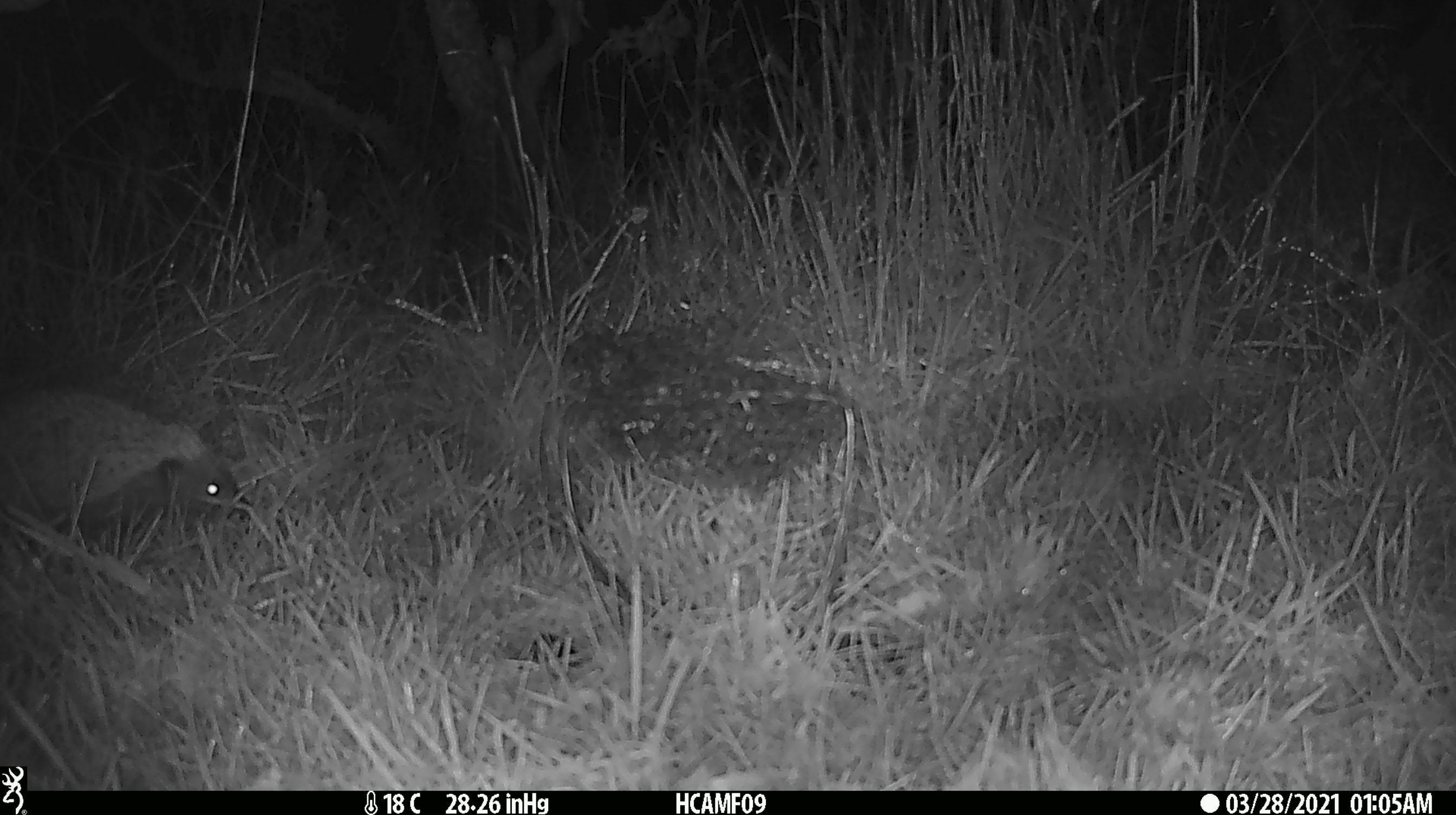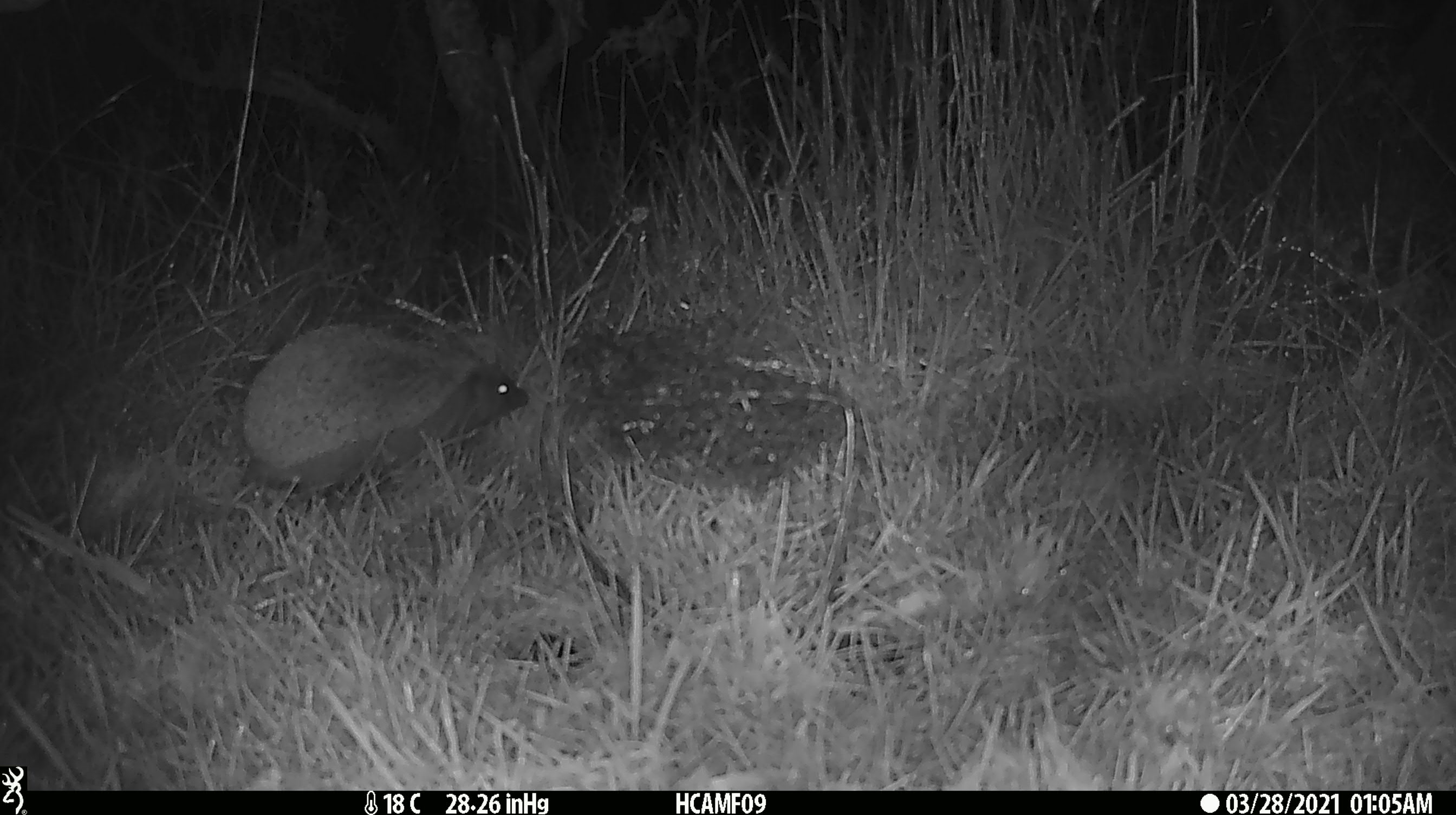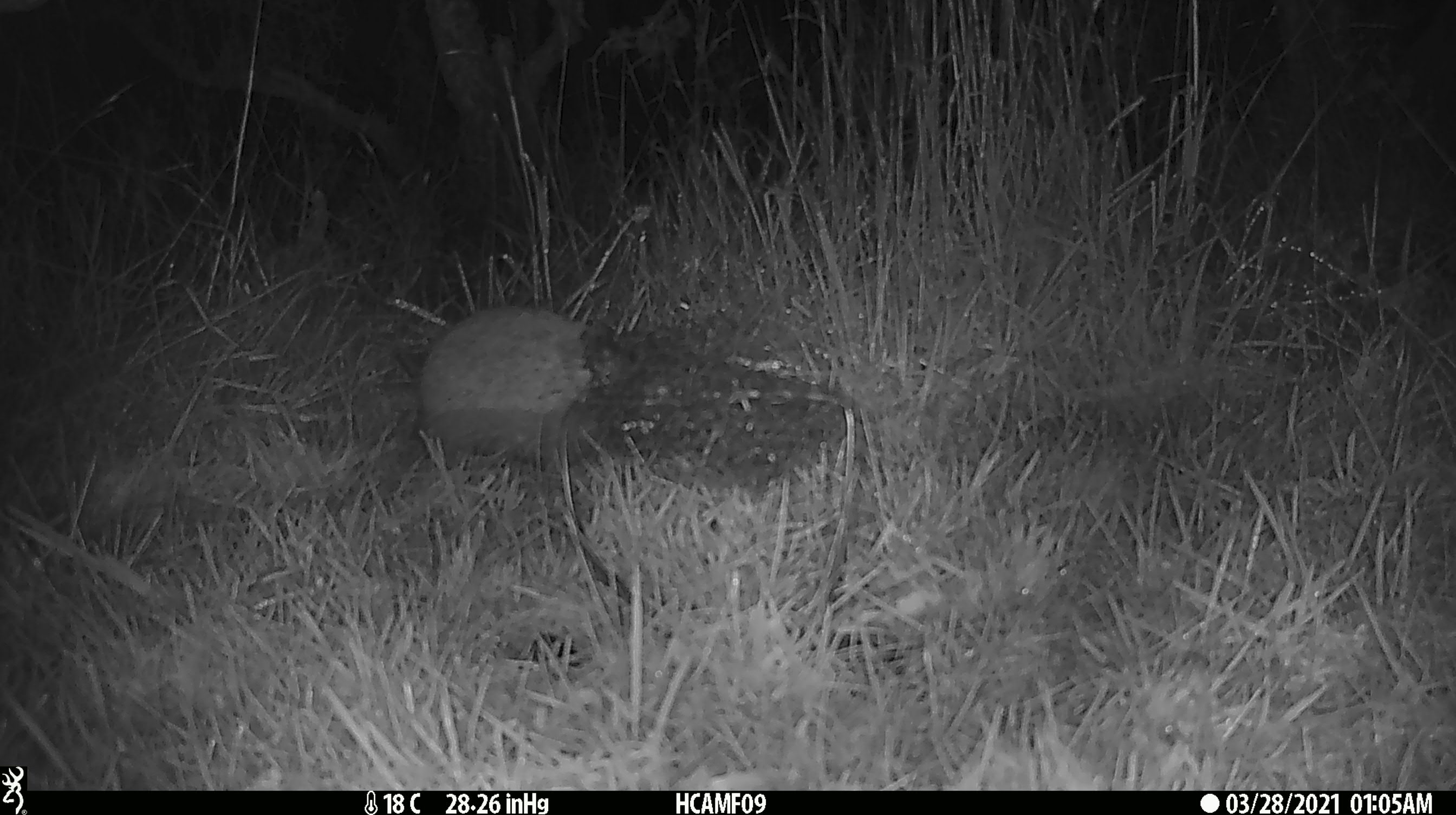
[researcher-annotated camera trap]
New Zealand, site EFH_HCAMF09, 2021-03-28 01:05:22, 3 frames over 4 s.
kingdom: Animalia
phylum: Chordata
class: Mammalia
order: Eulipotyphla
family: Erinaceidae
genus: Erinaceus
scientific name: Erinaceus europaeus europaeus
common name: european hedgehog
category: hedgehog